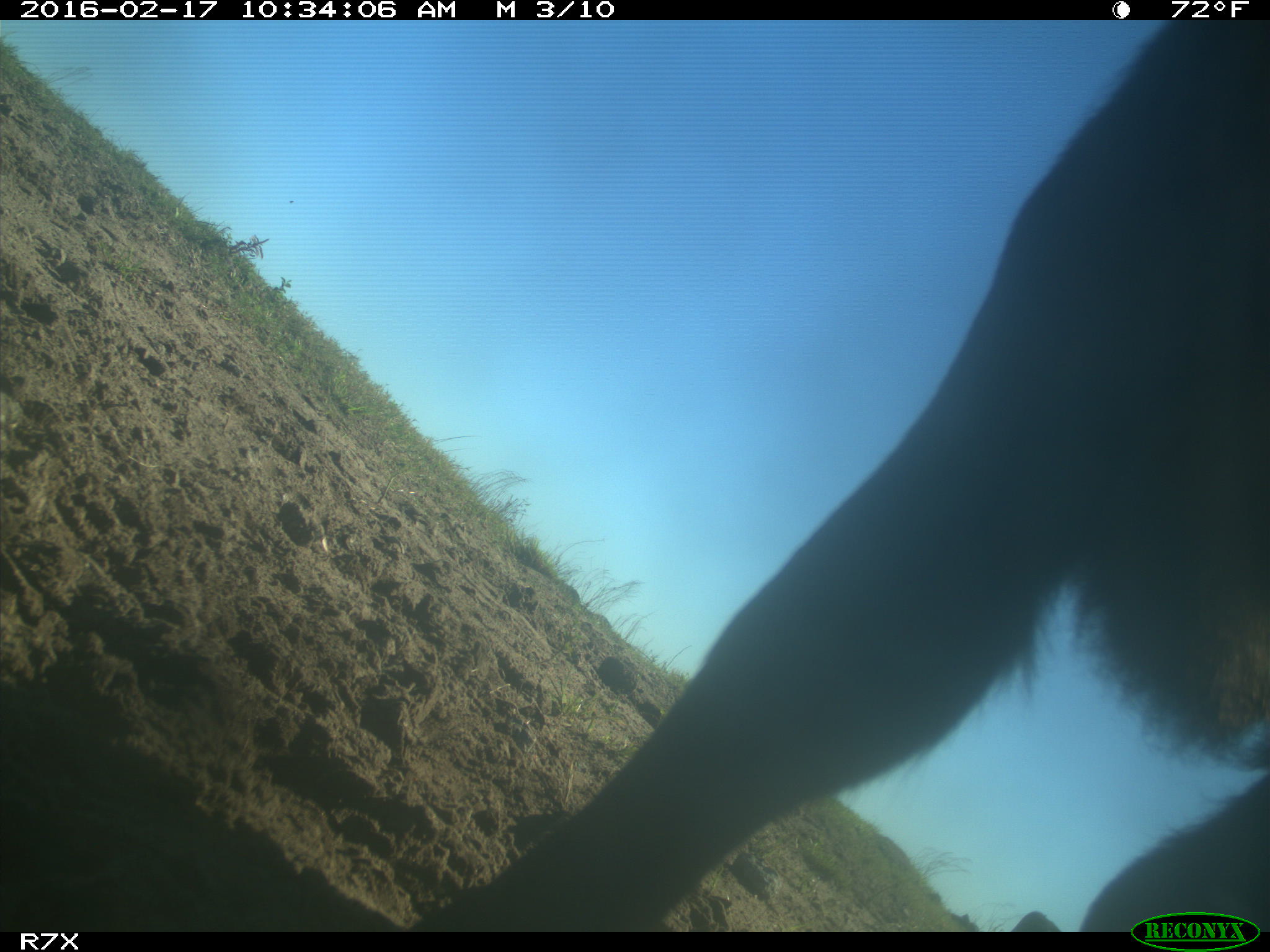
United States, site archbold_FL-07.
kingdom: Animalia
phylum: Chordata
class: Mammalia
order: Artiodactyla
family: Bovidae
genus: Bos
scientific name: Bos taurus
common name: domestic cow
Bos taurus (domestic cow).